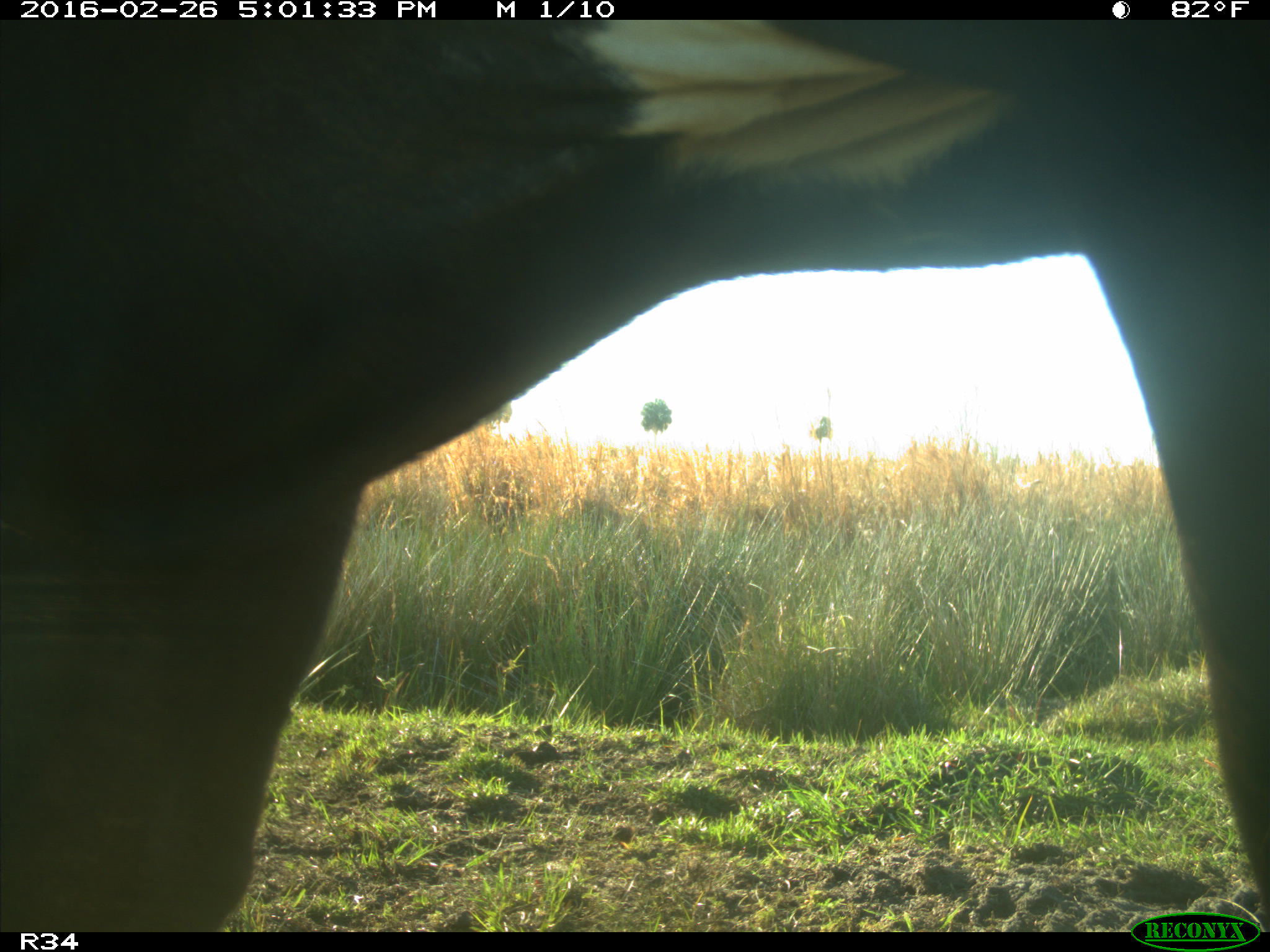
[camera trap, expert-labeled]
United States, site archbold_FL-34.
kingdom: Animalia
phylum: Chordata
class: Mammalia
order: Artiodactyla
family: Bovidae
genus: Bos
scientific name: Bos taurus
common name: domestic cow